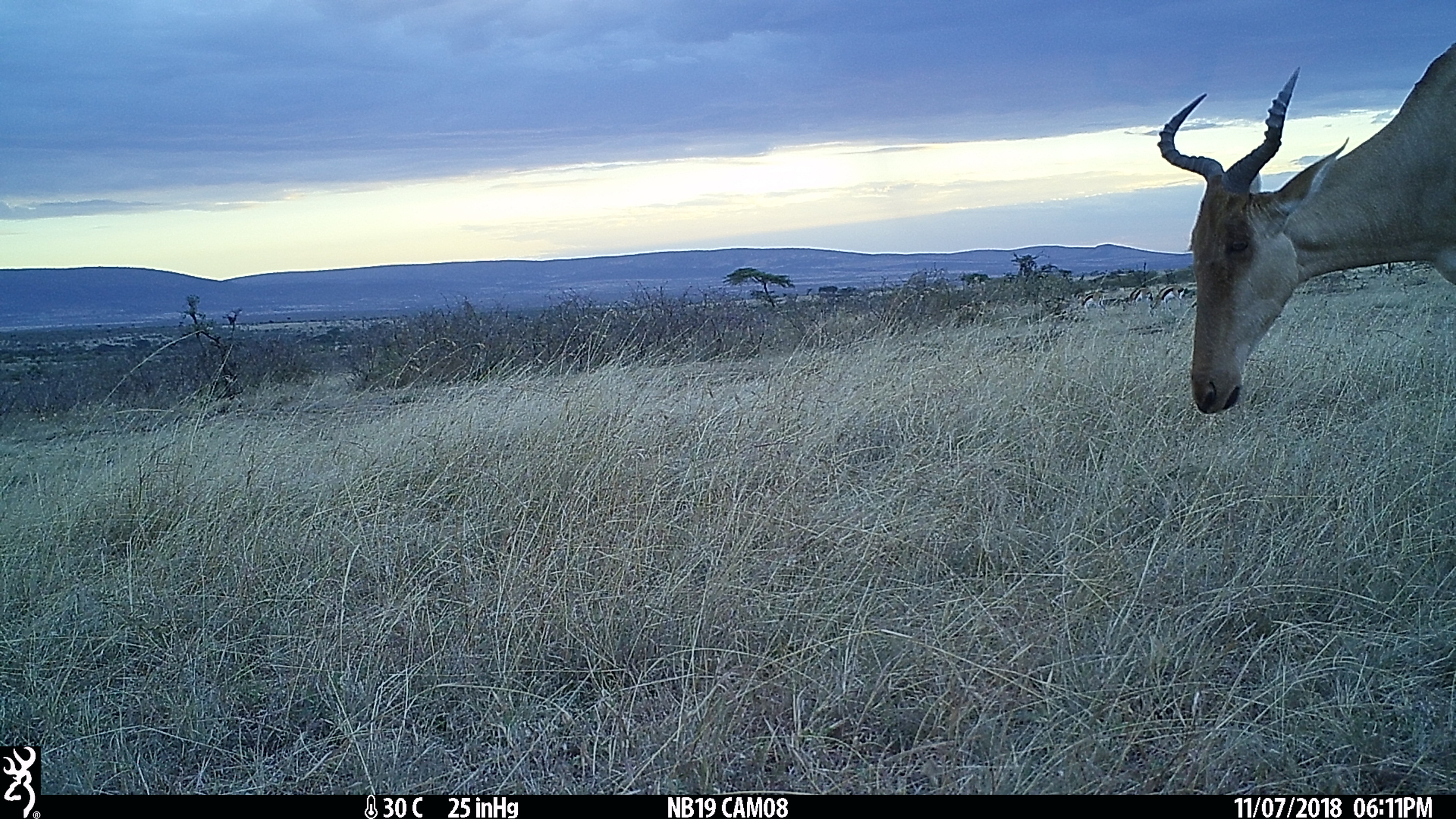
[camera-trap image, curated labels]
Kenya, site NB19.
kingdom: Animalia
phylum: Chordata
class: Mammalia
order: Artiodactyla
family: Bovidae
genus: Alcelaphus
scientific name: Alcelaphus buselaphus cokii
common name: coke's hartebeest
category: hartebeest cokes